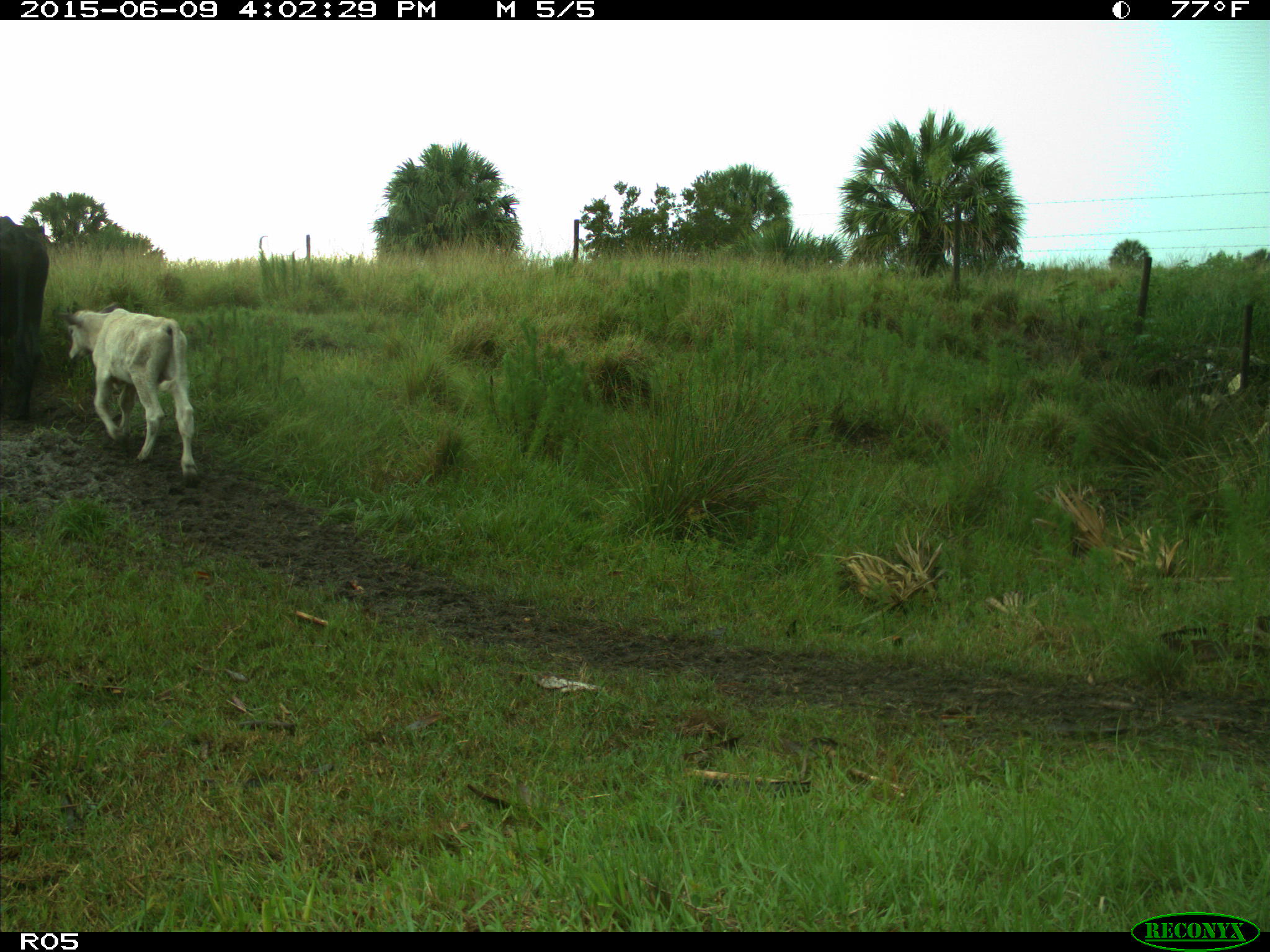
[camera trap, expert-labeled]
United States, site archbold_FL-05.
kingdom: Animalia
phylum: Chordata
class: Mammalia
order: Artiodactyla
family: Bovidae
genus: Bos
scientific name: Bos taurus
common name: domestic cow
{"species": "Bos taurus (domestic cow)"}